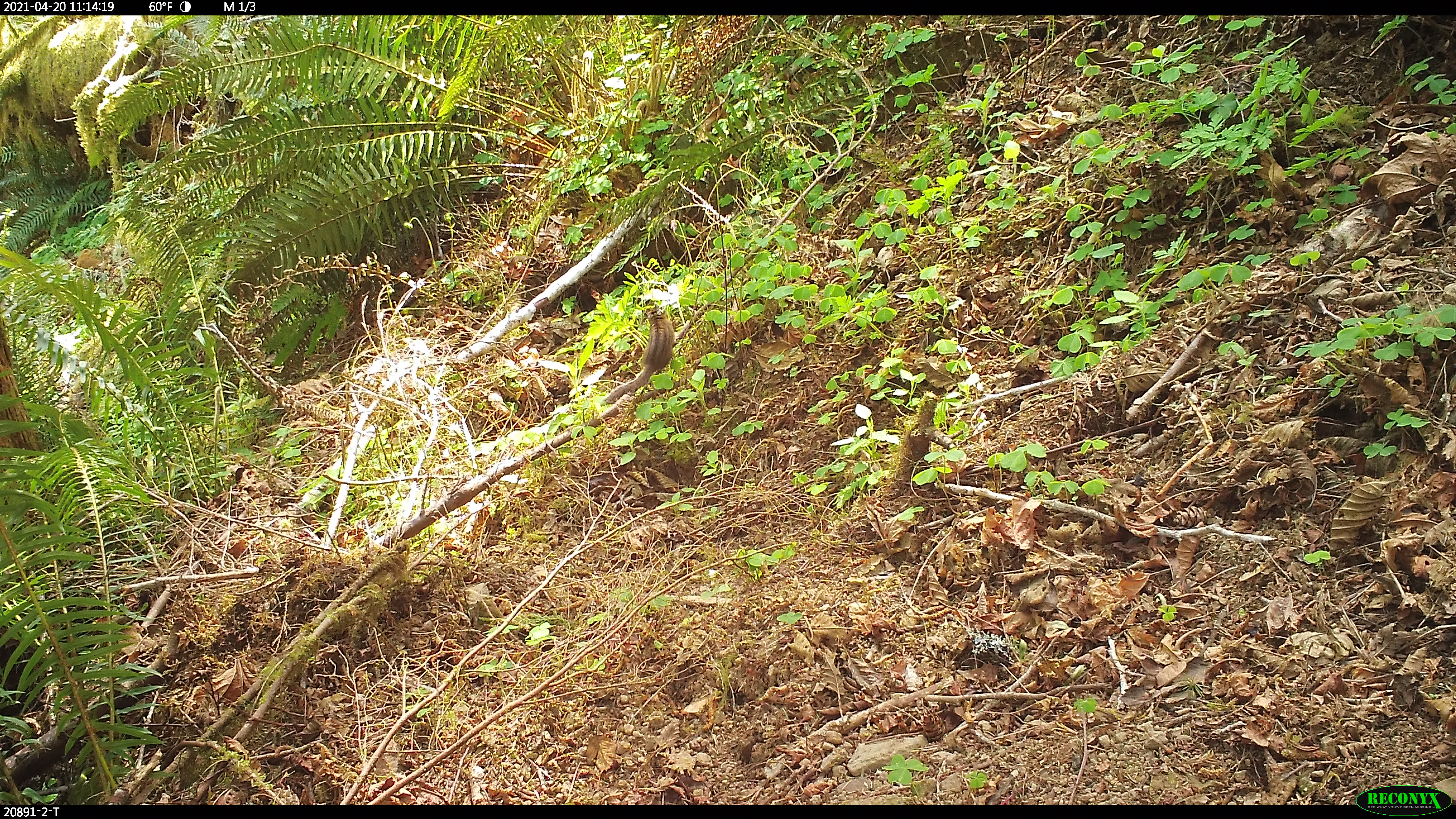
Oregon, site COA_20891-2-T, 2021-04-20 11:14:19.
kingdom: Animalia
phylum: Chordata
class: Mammalia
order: Rodentia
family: Sciuridae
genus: Neotamias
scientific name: Neotamias townsendii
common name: townsend's chipmunk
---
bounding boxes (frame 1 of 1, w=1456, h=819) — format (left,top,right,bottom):
townsend's chipmunk: (600,299,677,409)